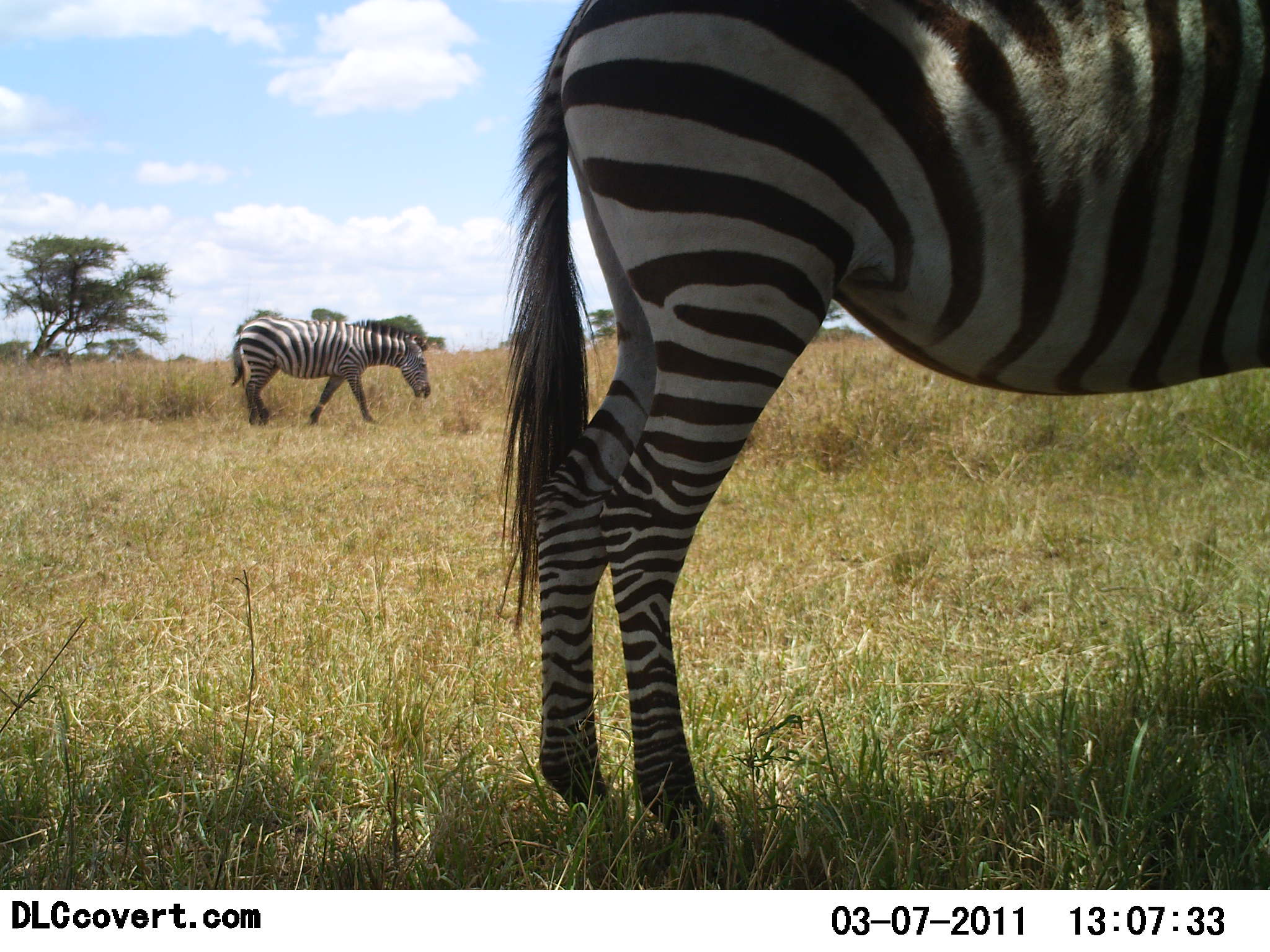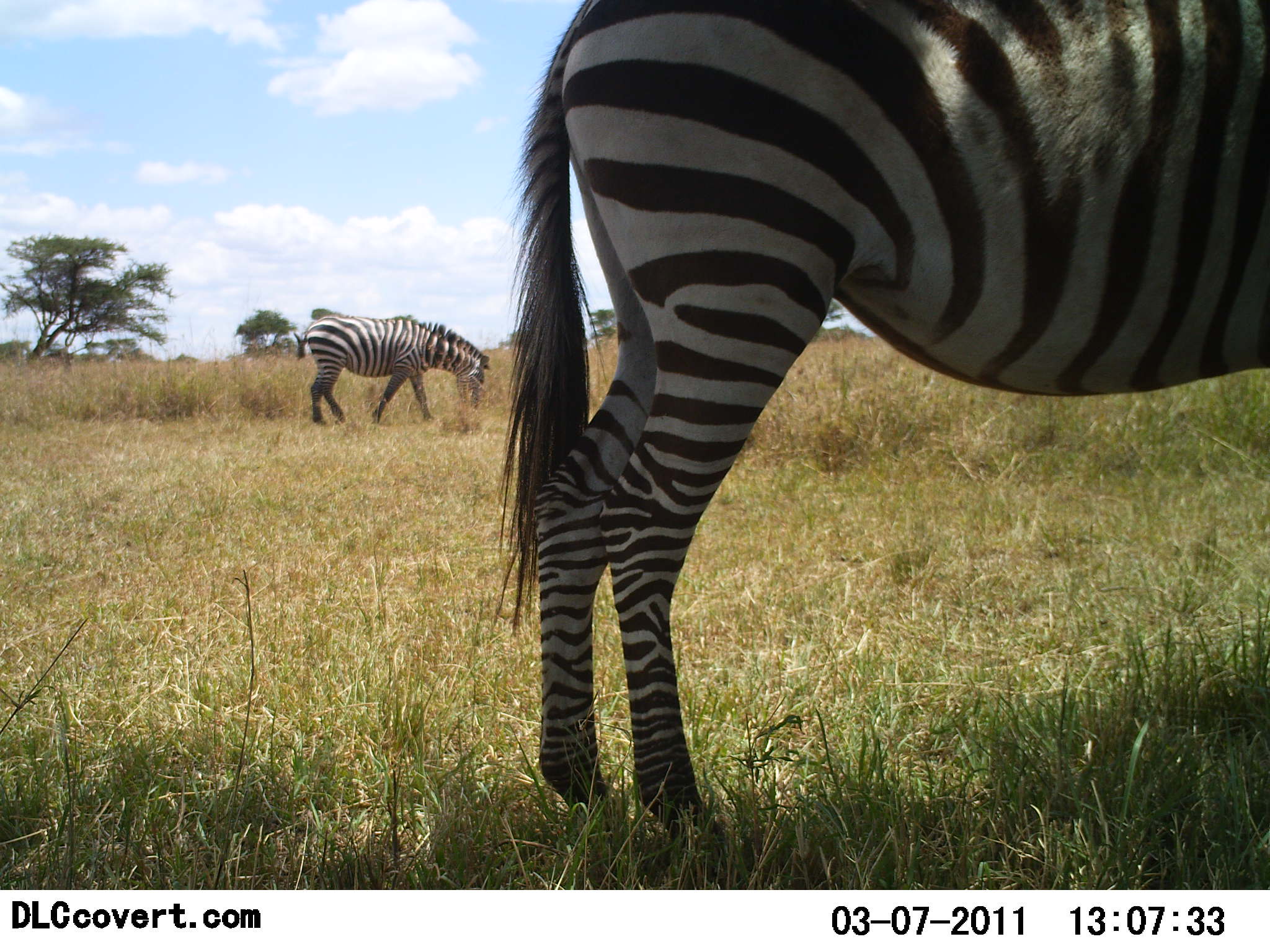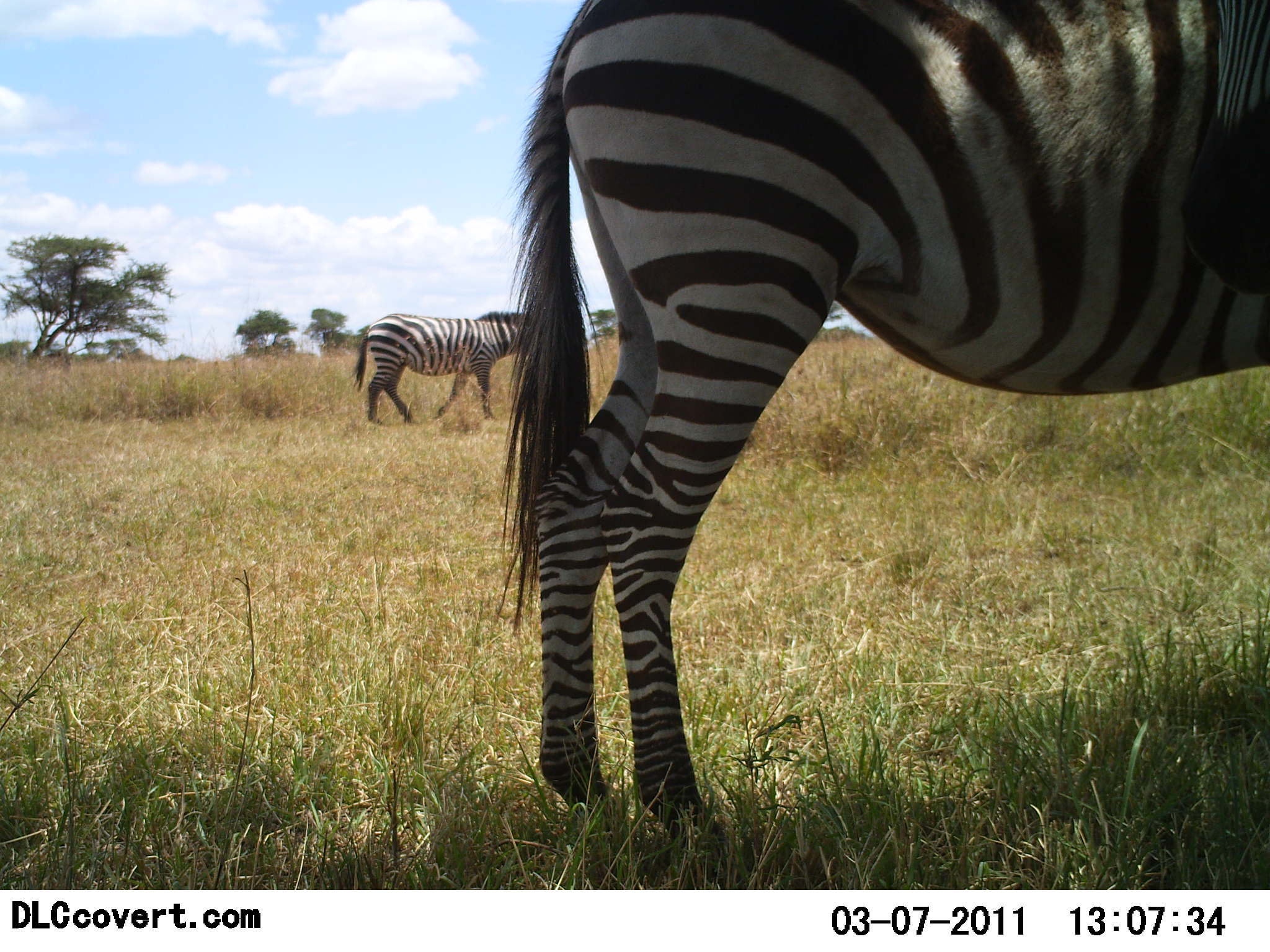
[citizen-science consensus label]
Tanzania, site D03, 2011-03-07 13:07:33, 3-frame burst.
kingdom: Animalia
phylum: Chordata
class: Mammalia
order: Perissodactyla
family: Equidae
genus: Equus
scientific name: Equus quagga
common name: plains zebra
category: zebra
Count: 2.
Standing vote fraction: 64%.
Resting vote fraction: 9%.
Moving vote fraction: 64%.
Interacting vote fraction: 0%.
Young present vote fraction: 0%.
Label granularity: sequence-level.